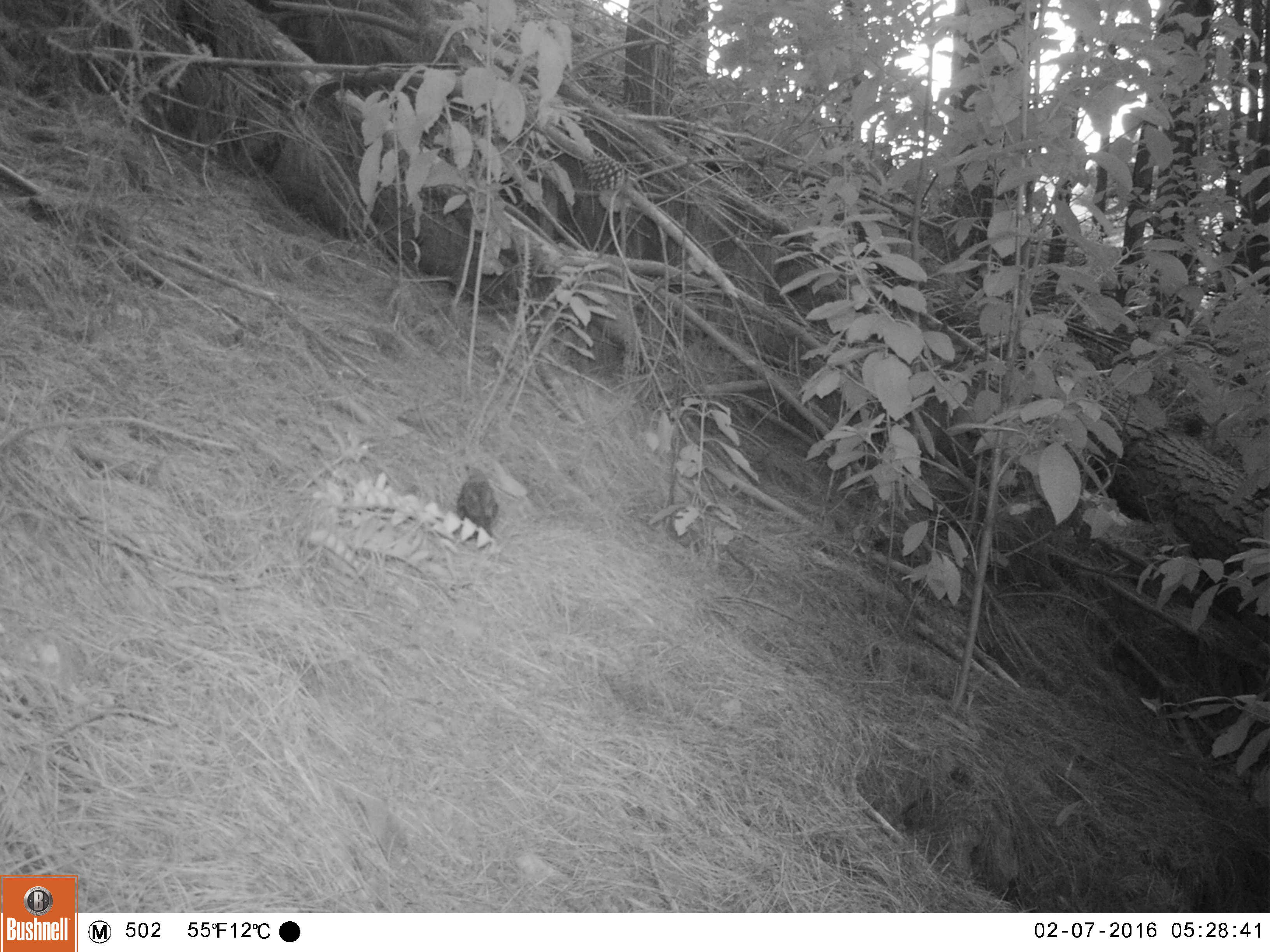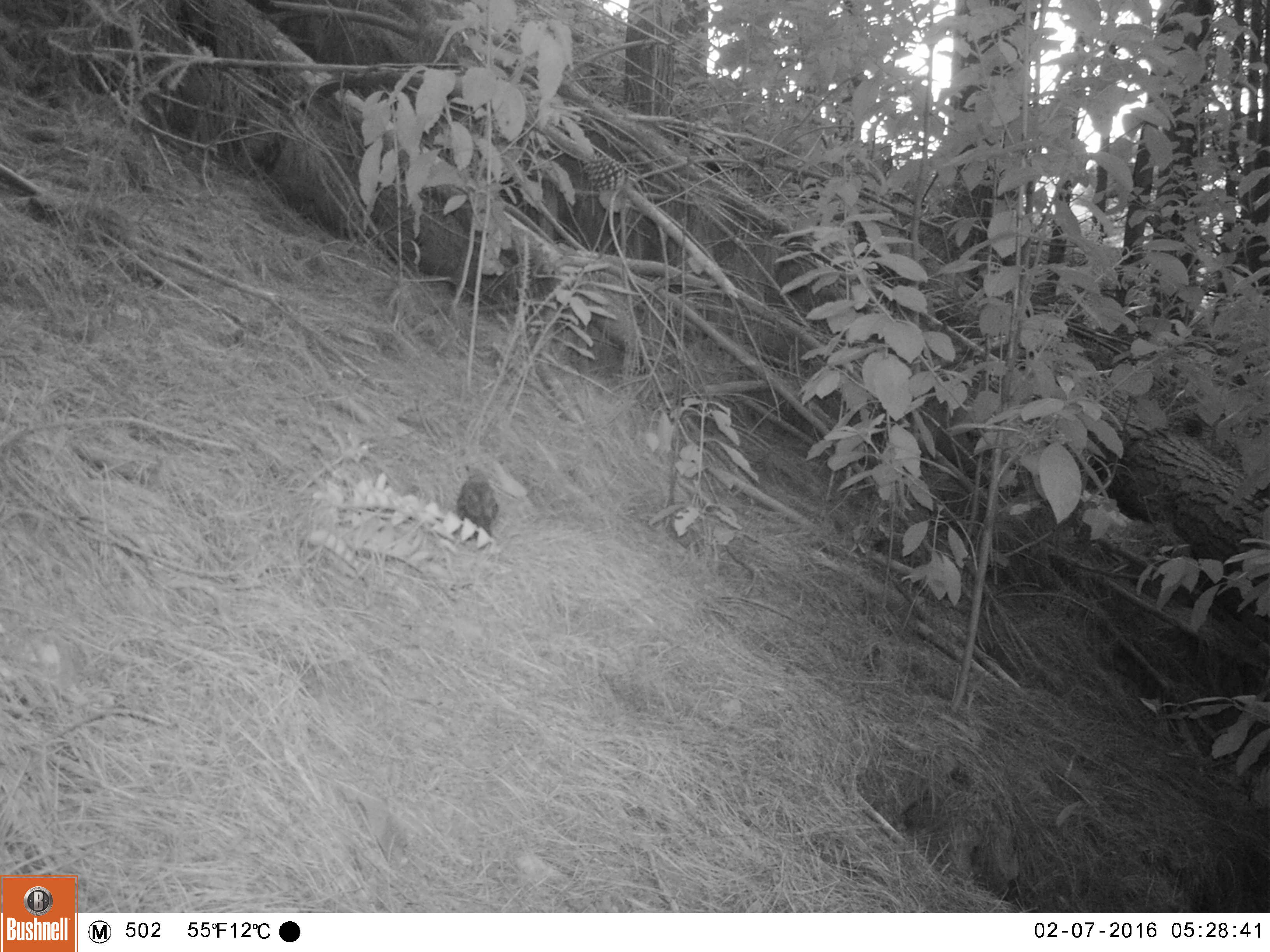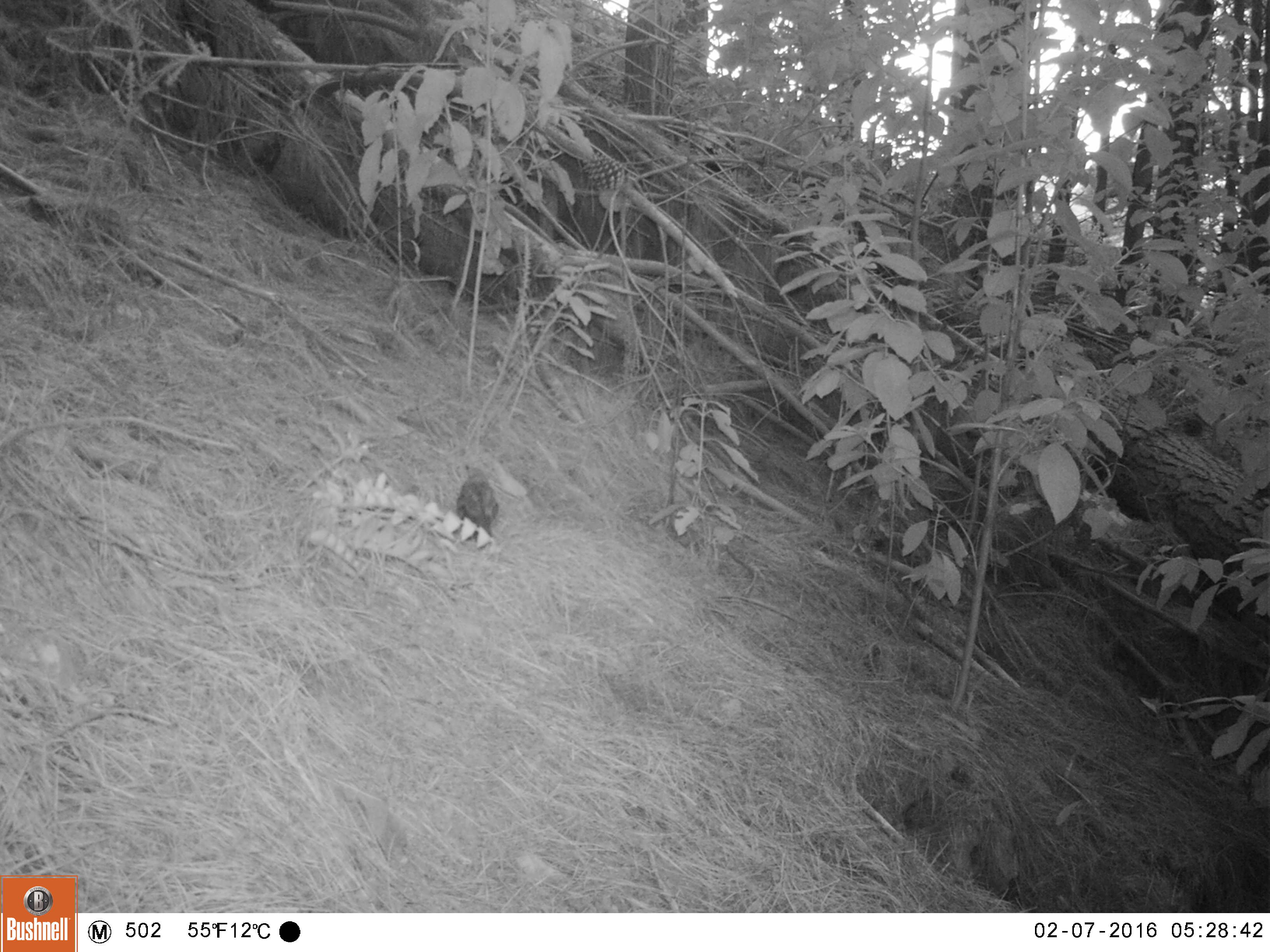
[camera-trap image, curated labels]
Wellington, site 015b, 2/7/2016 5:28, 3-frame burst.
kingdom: Animalia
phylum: Chordata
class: Aves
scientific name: Aves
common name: bird